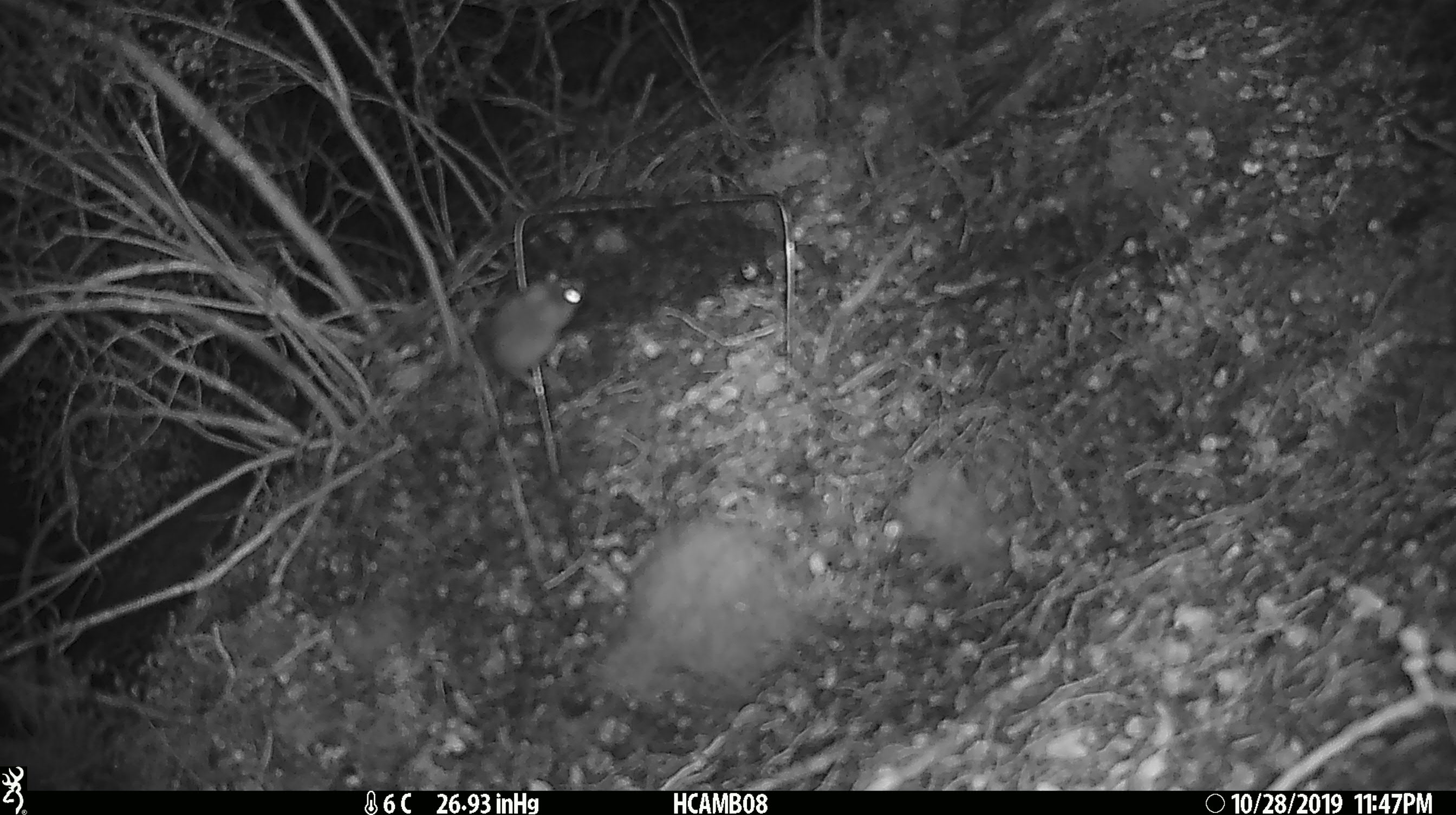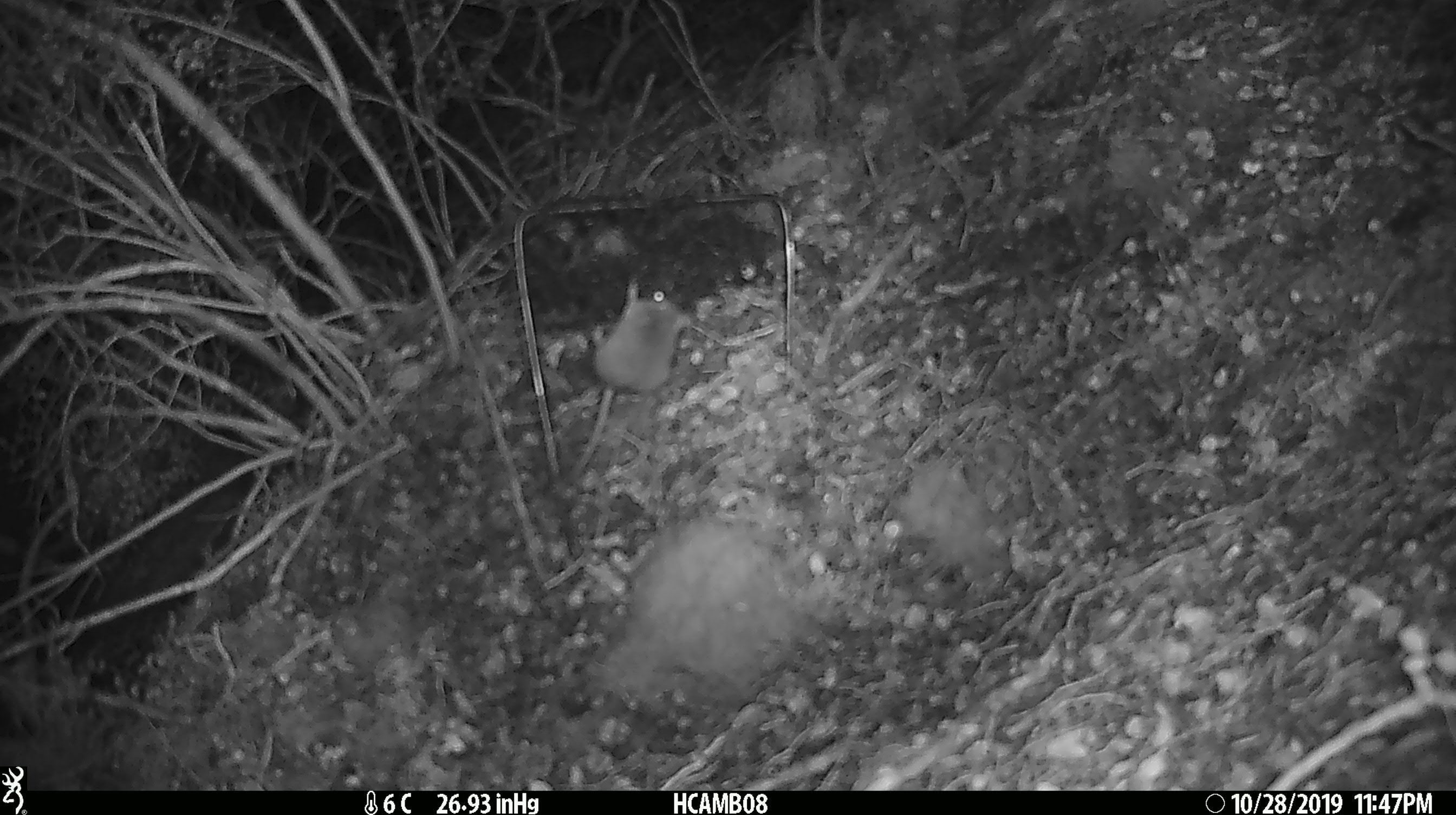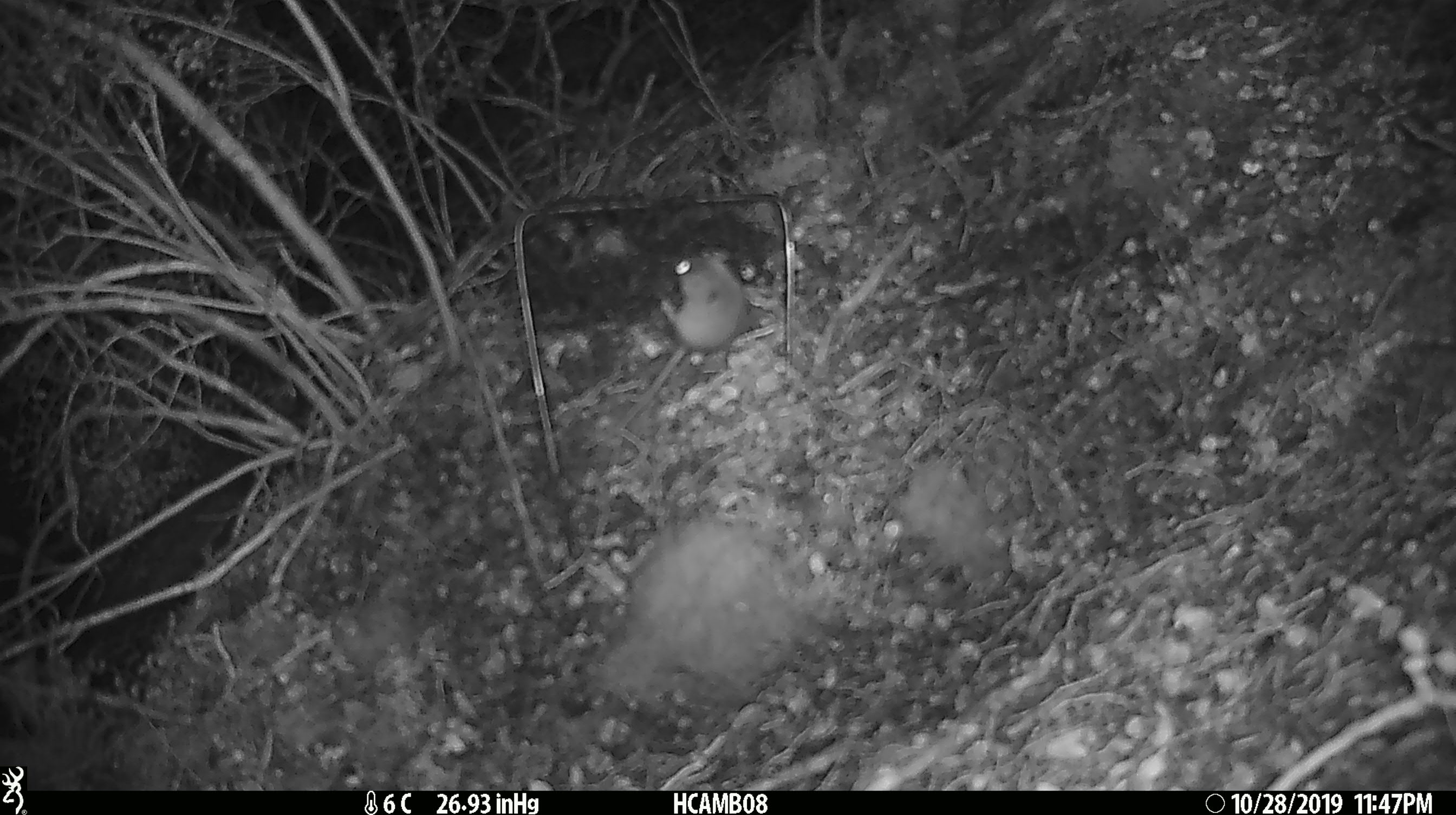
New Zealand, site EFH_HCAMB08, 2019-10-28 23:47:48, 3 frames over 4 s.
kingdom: Animalia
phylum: Chordata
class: Mammalia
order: Rodentia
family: Muridae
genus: Mus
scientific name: Mus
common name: mouse